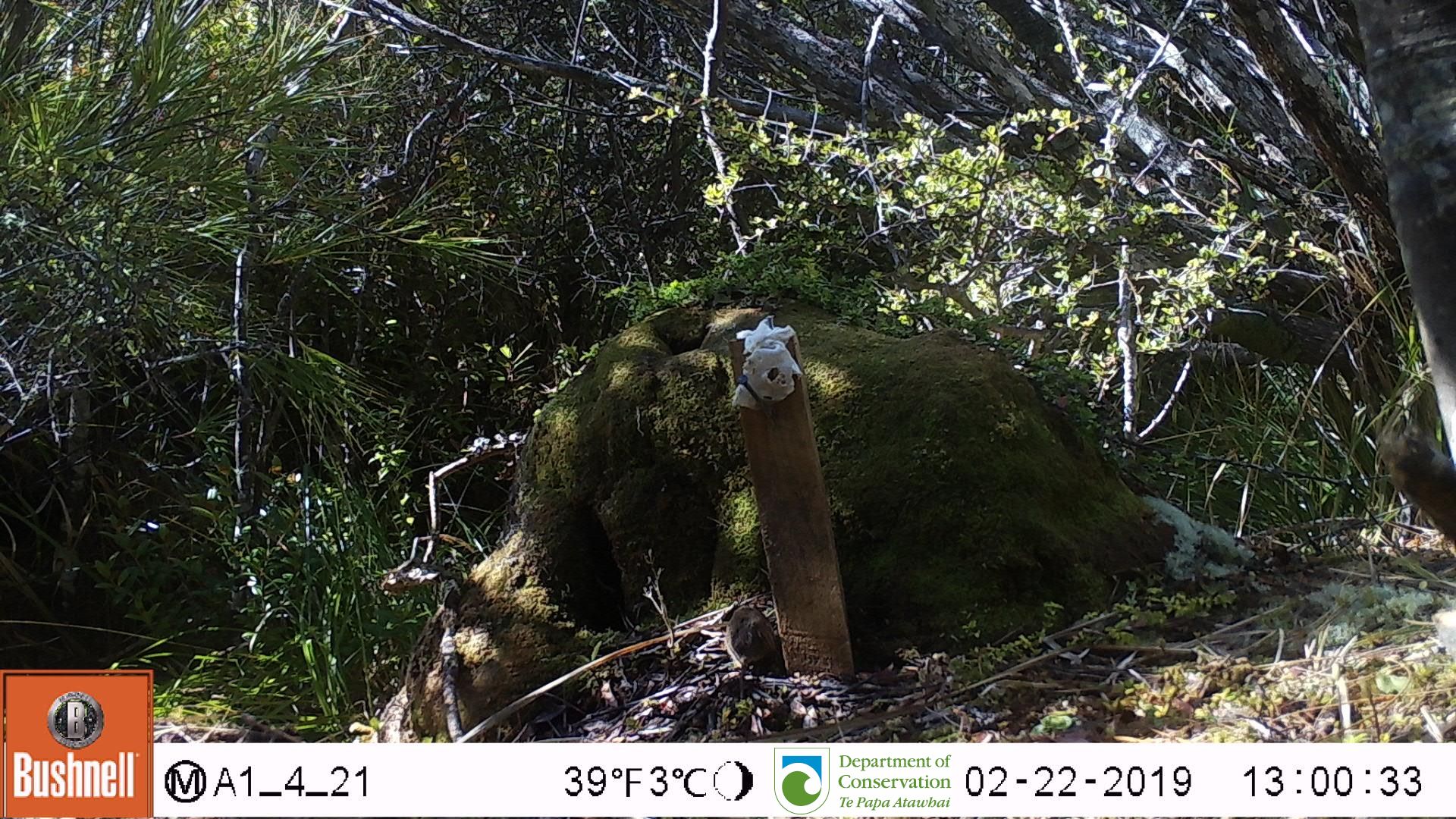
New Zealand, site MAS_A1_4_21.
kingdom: Animalia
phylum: Chordata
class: Mammalia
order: Rodentia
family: Muridae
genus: Mus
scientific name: Mus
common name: mouse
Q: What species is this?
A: Mouse (Mus).